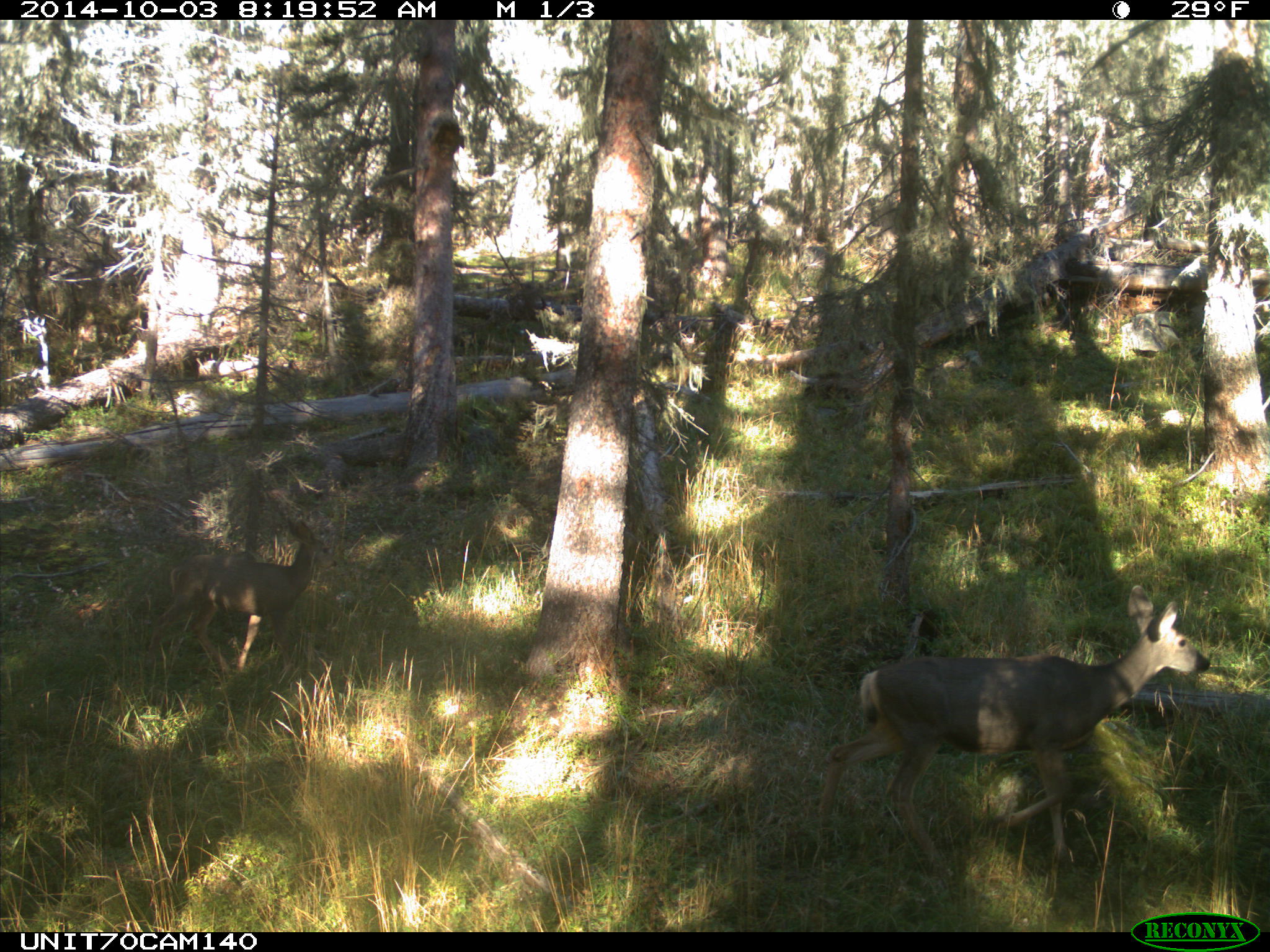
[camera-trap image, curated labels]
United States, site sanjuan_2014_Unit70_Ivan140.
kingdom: Animalia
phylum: Chordata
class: Mammalia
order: Artiodactyla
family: Cervidae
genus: Odocoileus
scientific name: Odocoileus hemionus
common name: mule deer